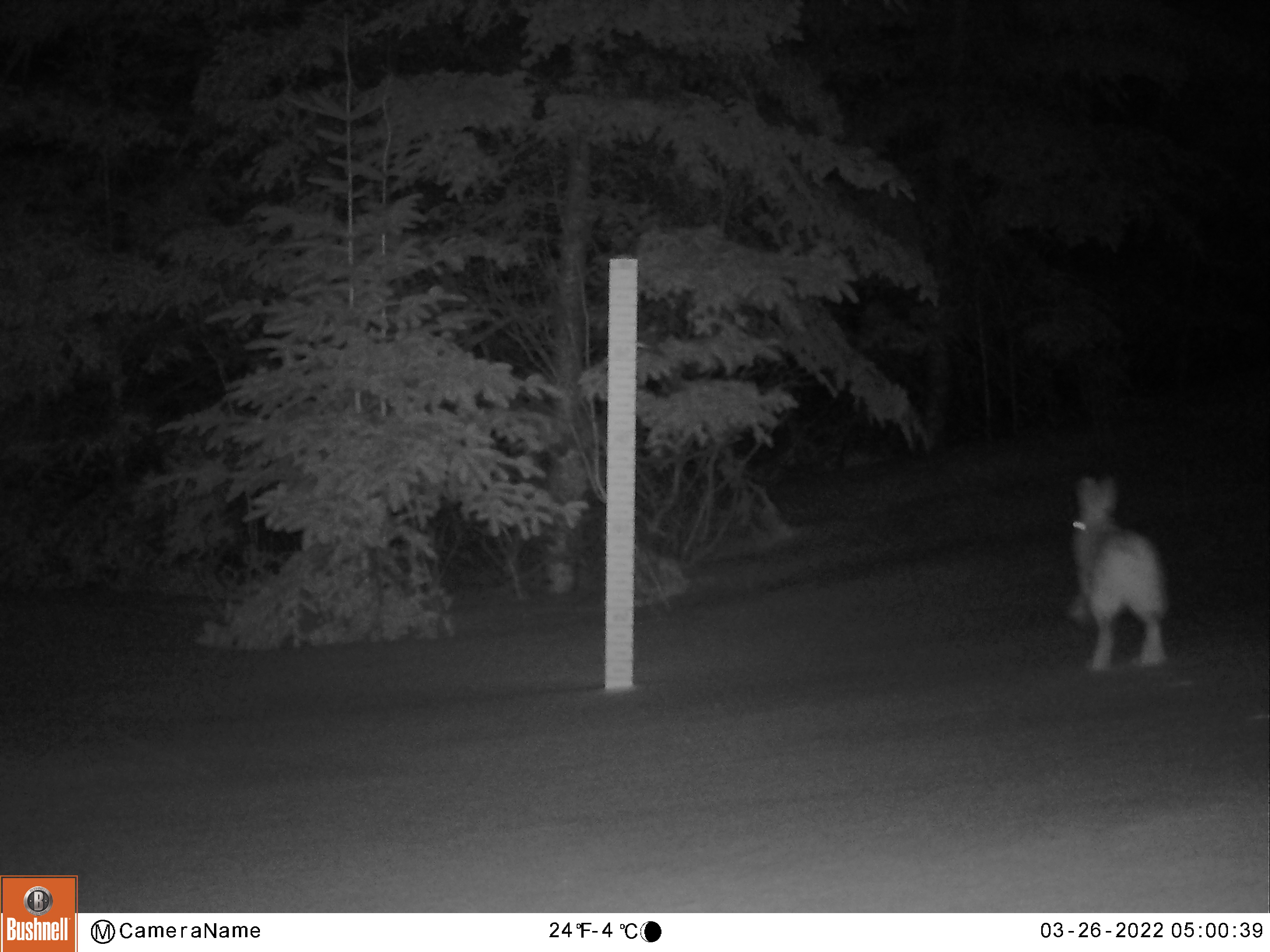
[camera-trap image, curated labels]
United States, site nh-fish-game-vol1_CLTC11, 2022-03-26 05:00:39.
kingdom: Animalia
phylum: Chordata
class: Mammalia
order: Lagomorpha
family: Leporidae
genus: Lepus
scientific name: Lepus americanus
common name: snowshoe hare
Snowshoe hare (Lepus americanus).